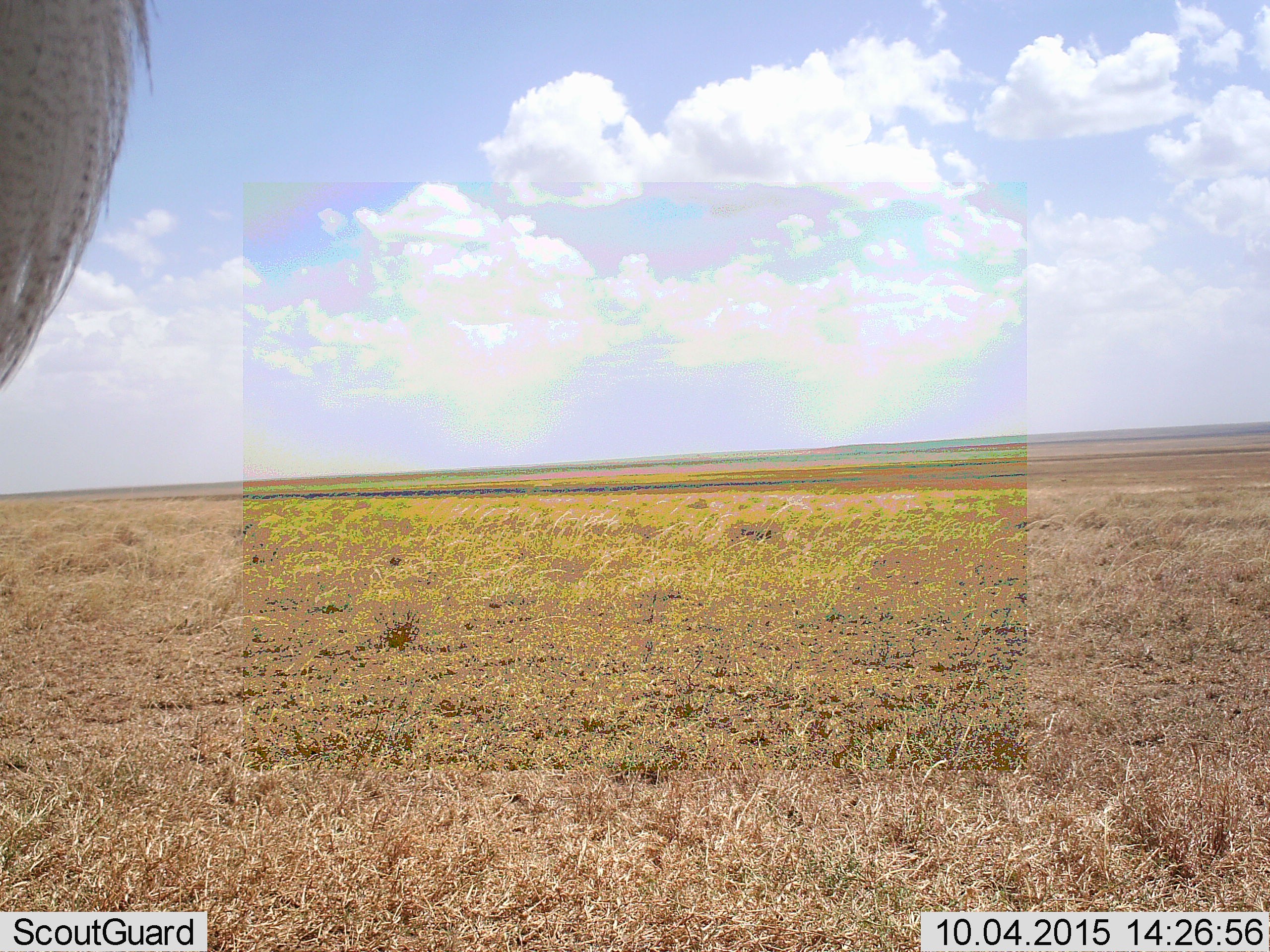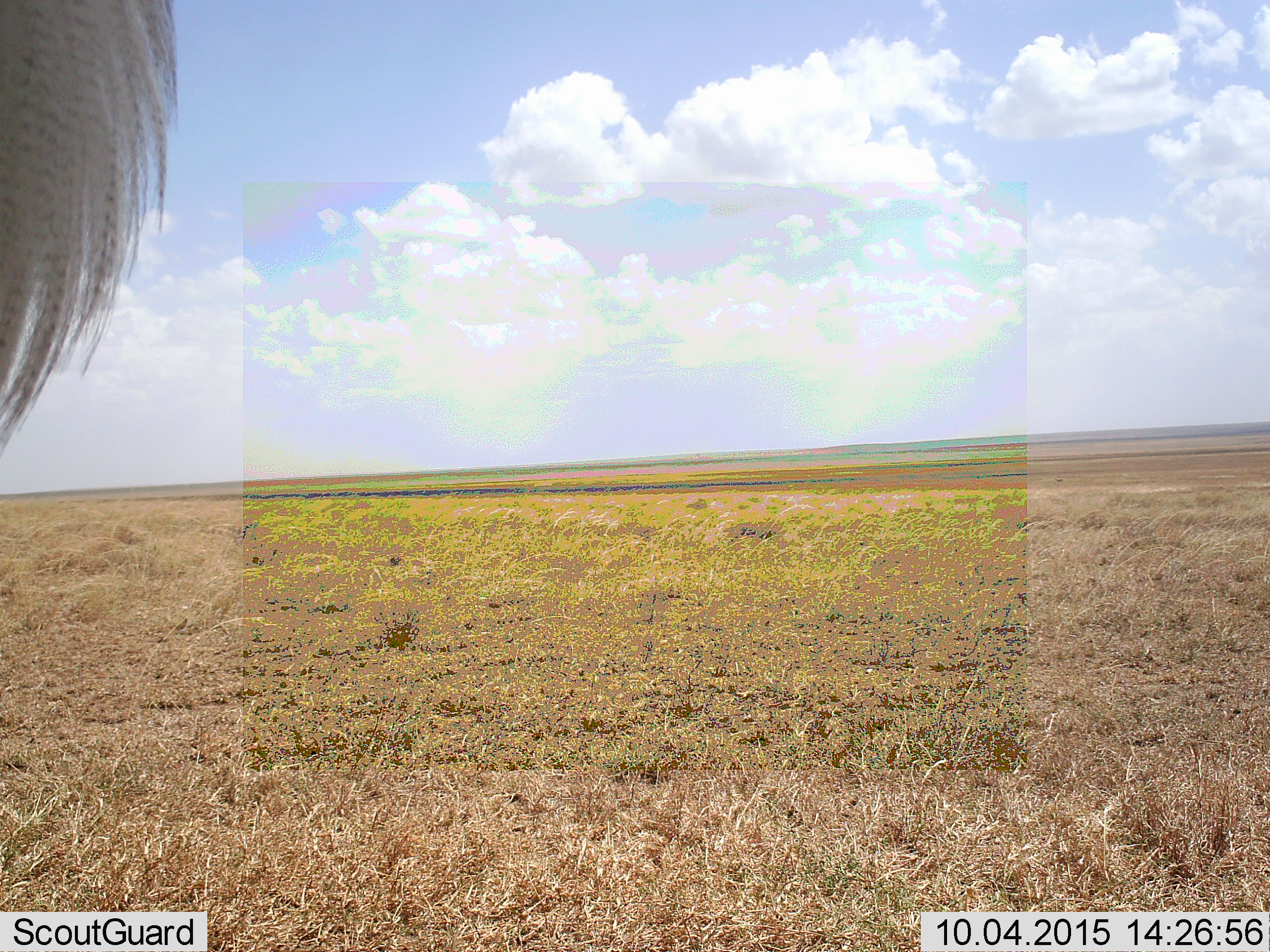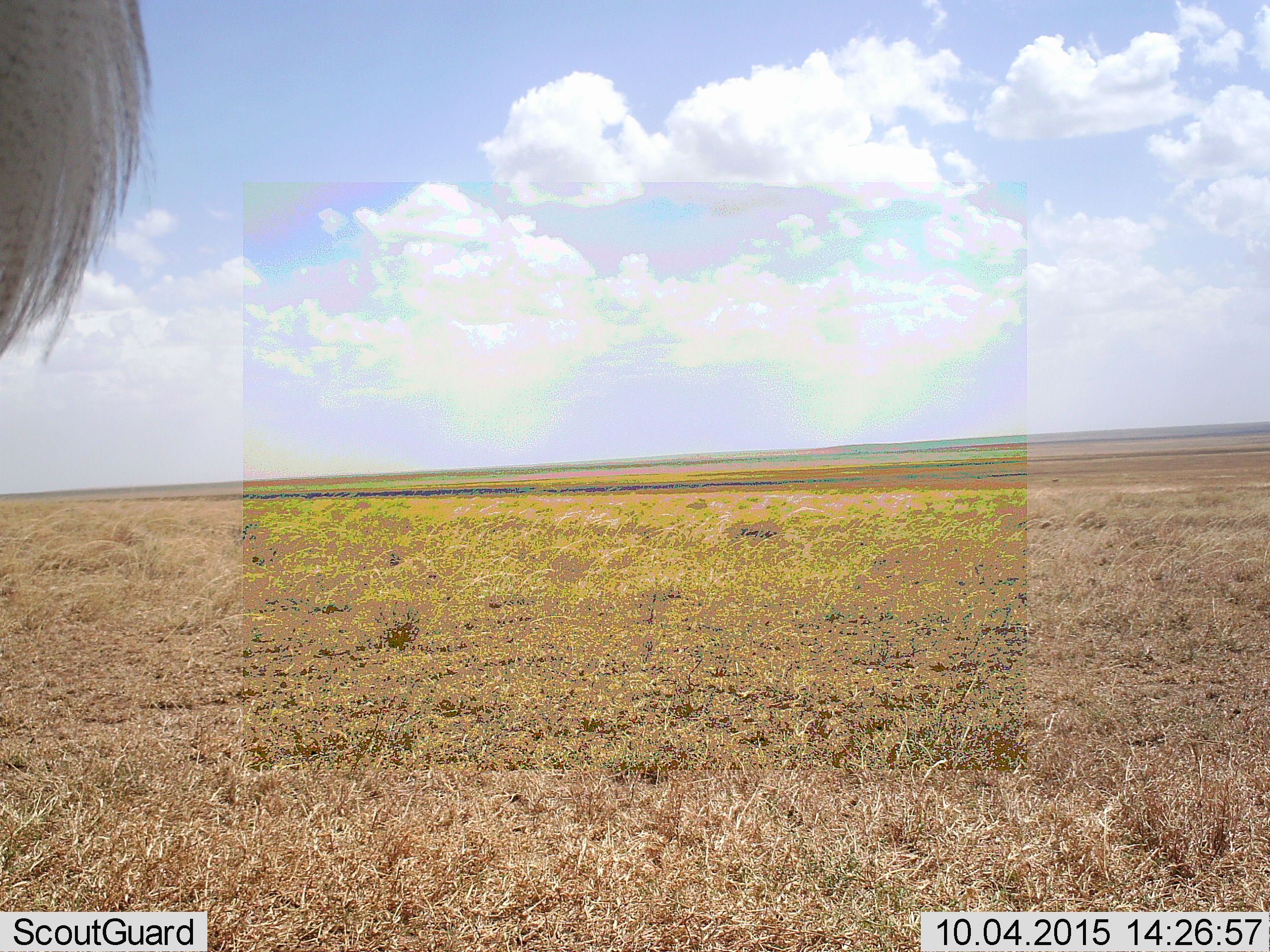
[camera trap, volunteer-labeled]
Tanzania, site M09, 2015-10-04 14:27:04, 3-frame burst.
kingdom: Animalia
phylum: Chordata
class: Aves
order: Otidiformes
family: Otididae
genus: Ardeotis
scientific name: Ardeotis kori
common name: kori bustard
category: koribustard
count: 1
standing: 100%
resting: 0%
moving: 0%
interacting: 0%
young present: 0%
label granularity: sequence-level